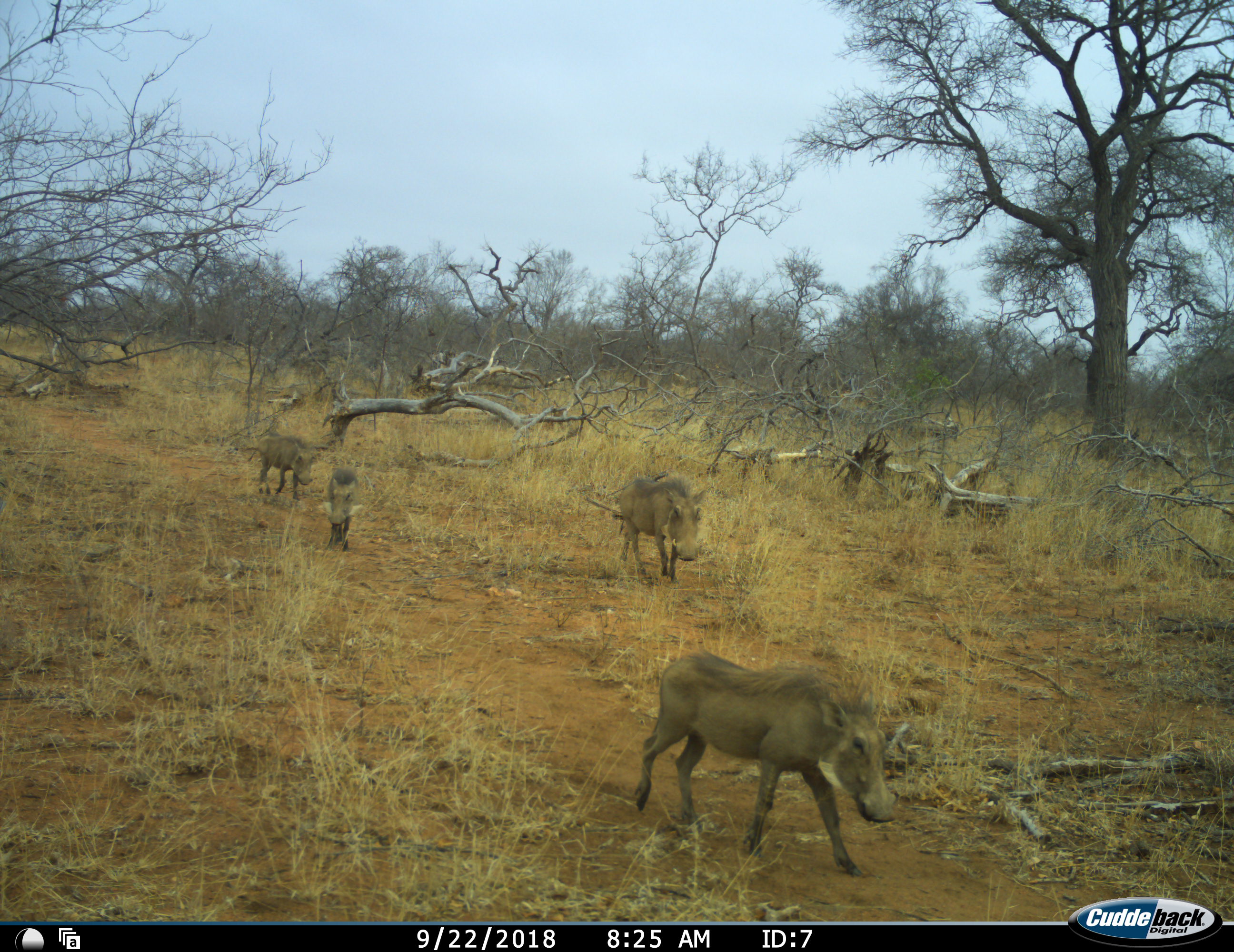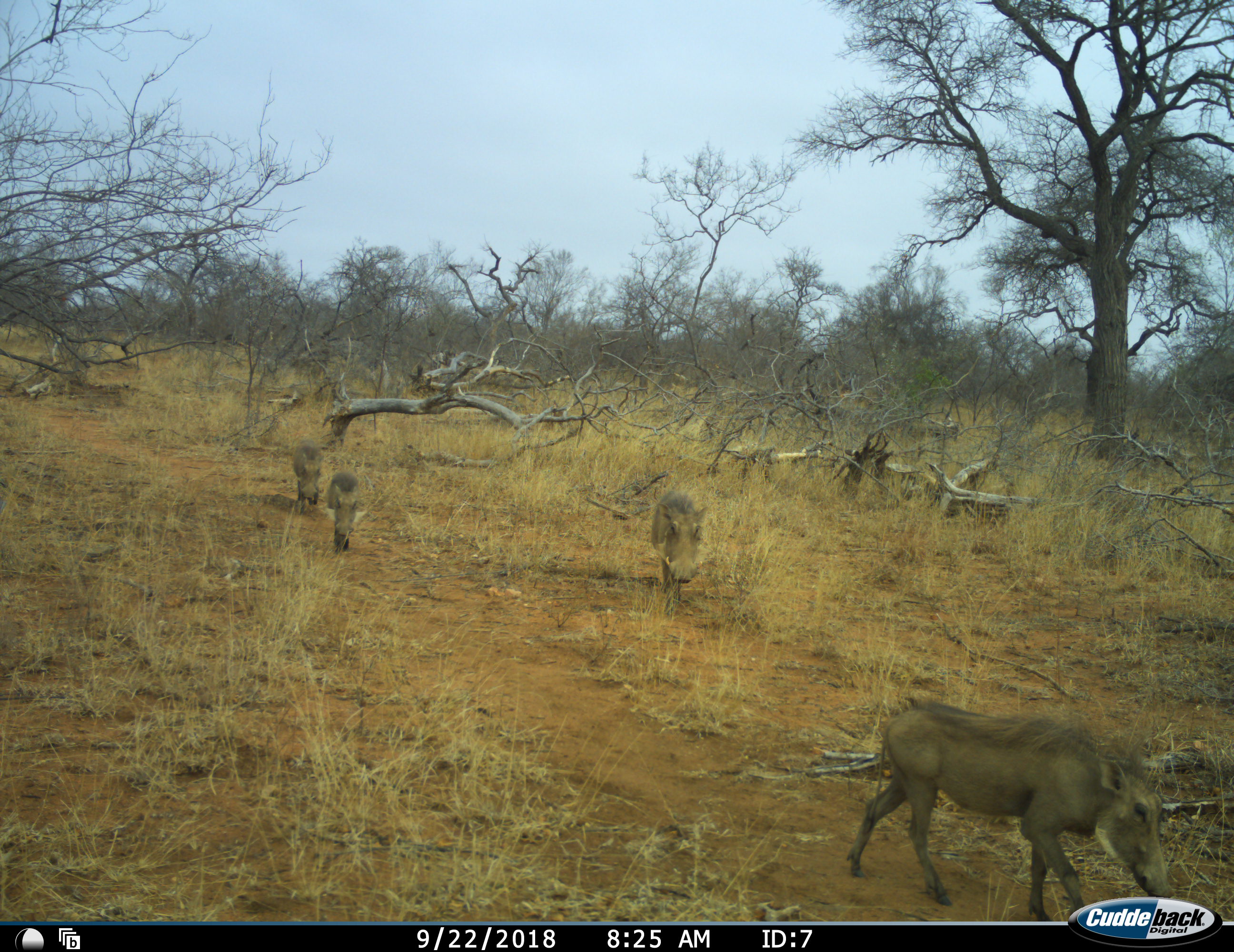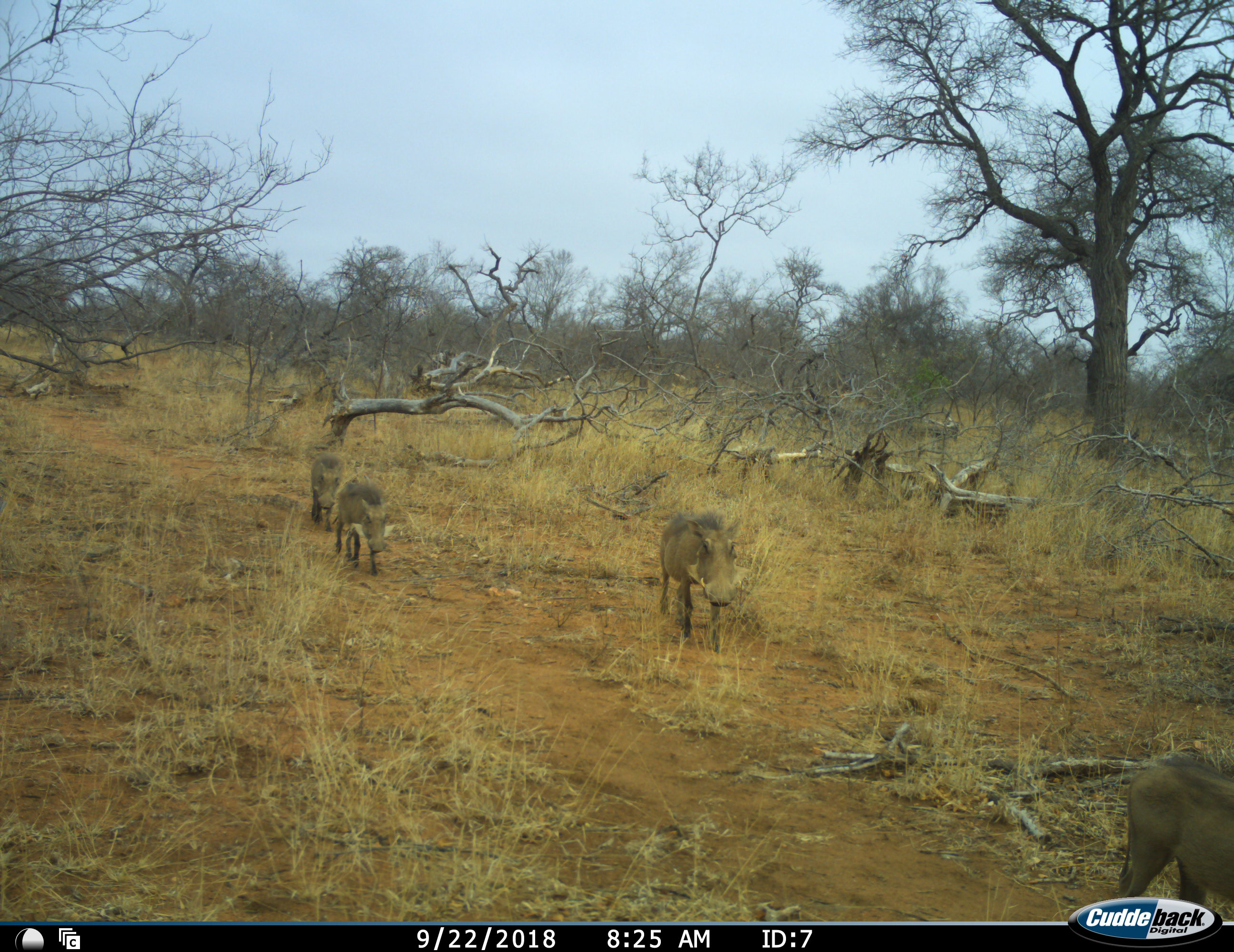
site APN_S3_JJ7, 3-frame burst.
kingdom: Animalia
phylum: Chordata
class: Mammalia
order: Artiodactyla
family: Suidae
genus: Phacochoerus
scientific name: Phacochoerus africanus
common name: warthog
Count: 4.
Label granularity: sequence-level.